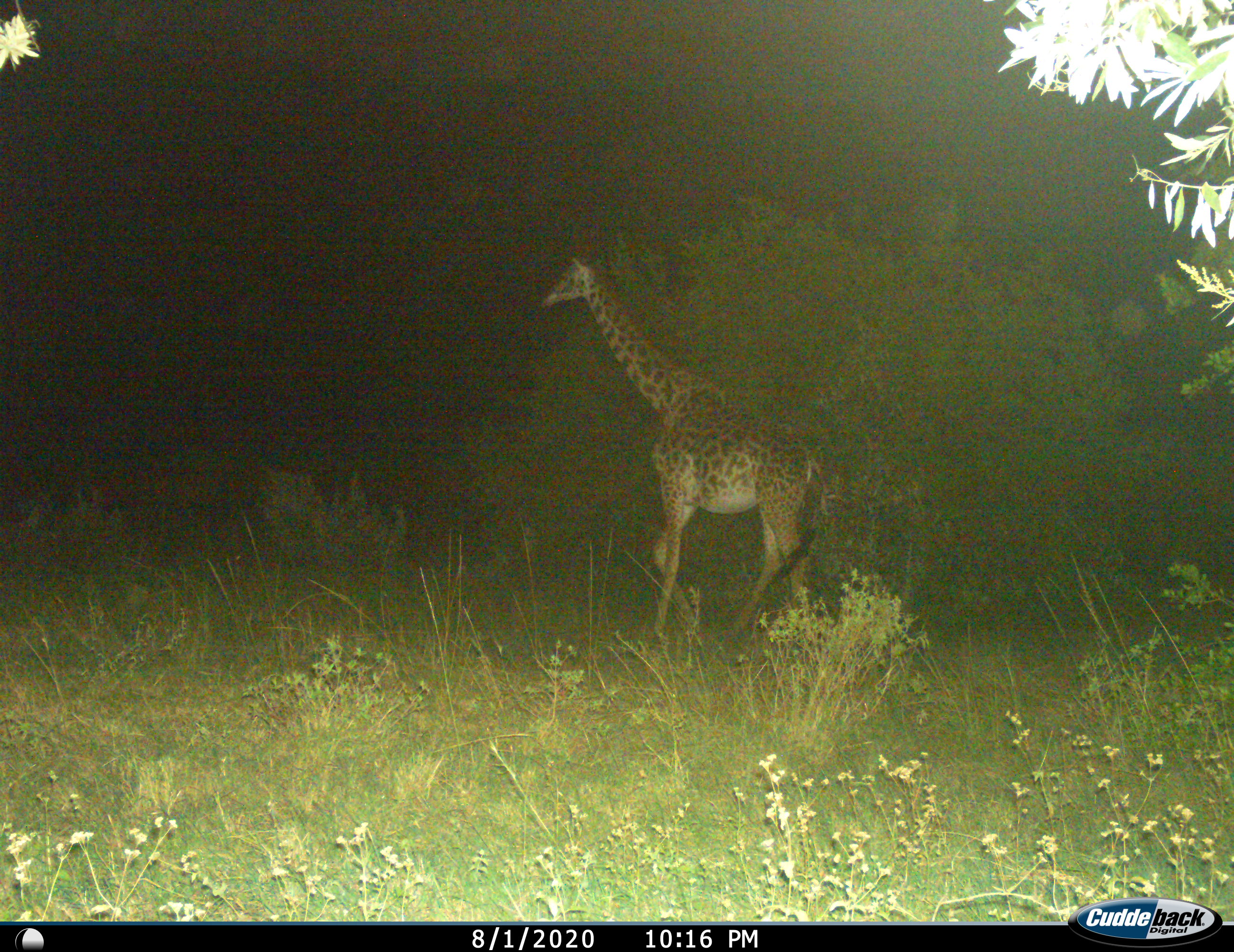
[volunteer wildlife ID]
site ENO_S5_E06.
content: unidentified animal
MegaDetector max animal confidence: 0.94